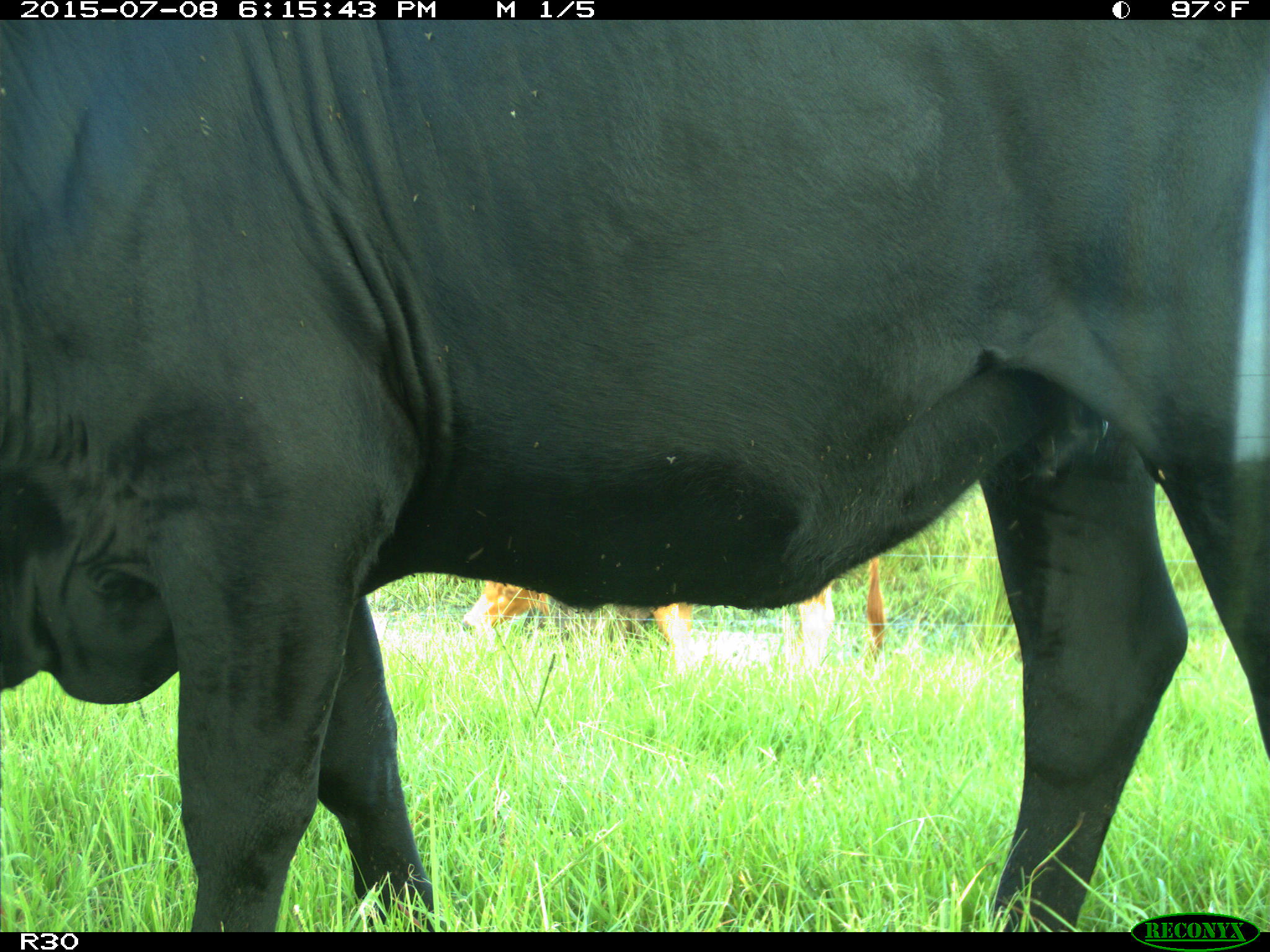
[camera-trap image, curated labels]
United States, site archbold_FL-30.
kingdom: Animalia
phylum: Chordata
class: Mammalia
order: Artiodactyla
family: Bovidae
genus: Bos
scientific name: Bos taurus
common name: domestic cow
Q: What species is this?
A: Bos taurus (domestic cow).